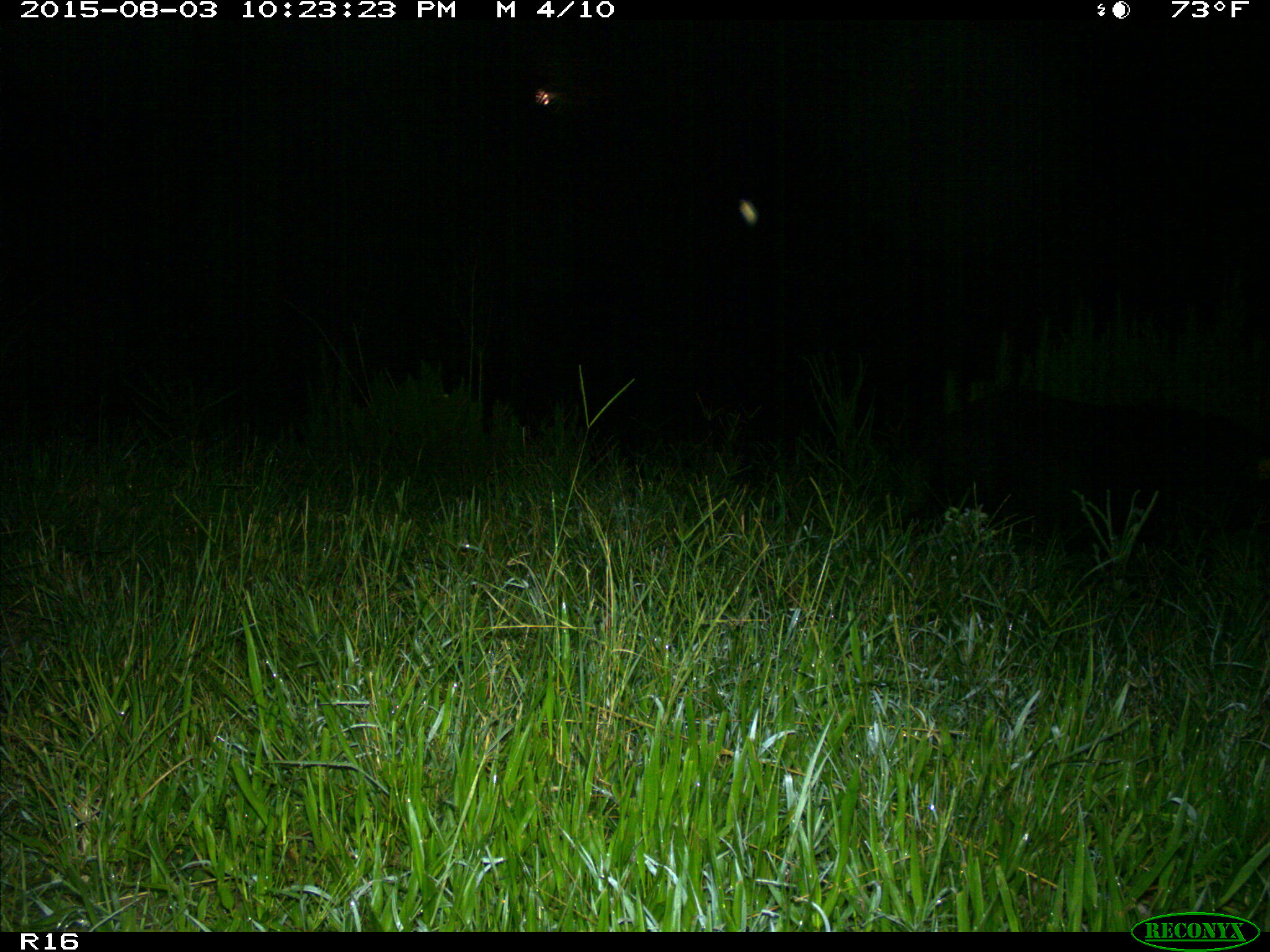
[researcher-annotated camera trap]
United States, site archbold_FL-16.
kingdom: Animalia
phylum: Chordata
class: Mammalia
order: Artiodactyla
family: Suidae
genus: Sus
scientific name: Sus scrofa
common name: wild boar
Sus scrofa (wild boar).